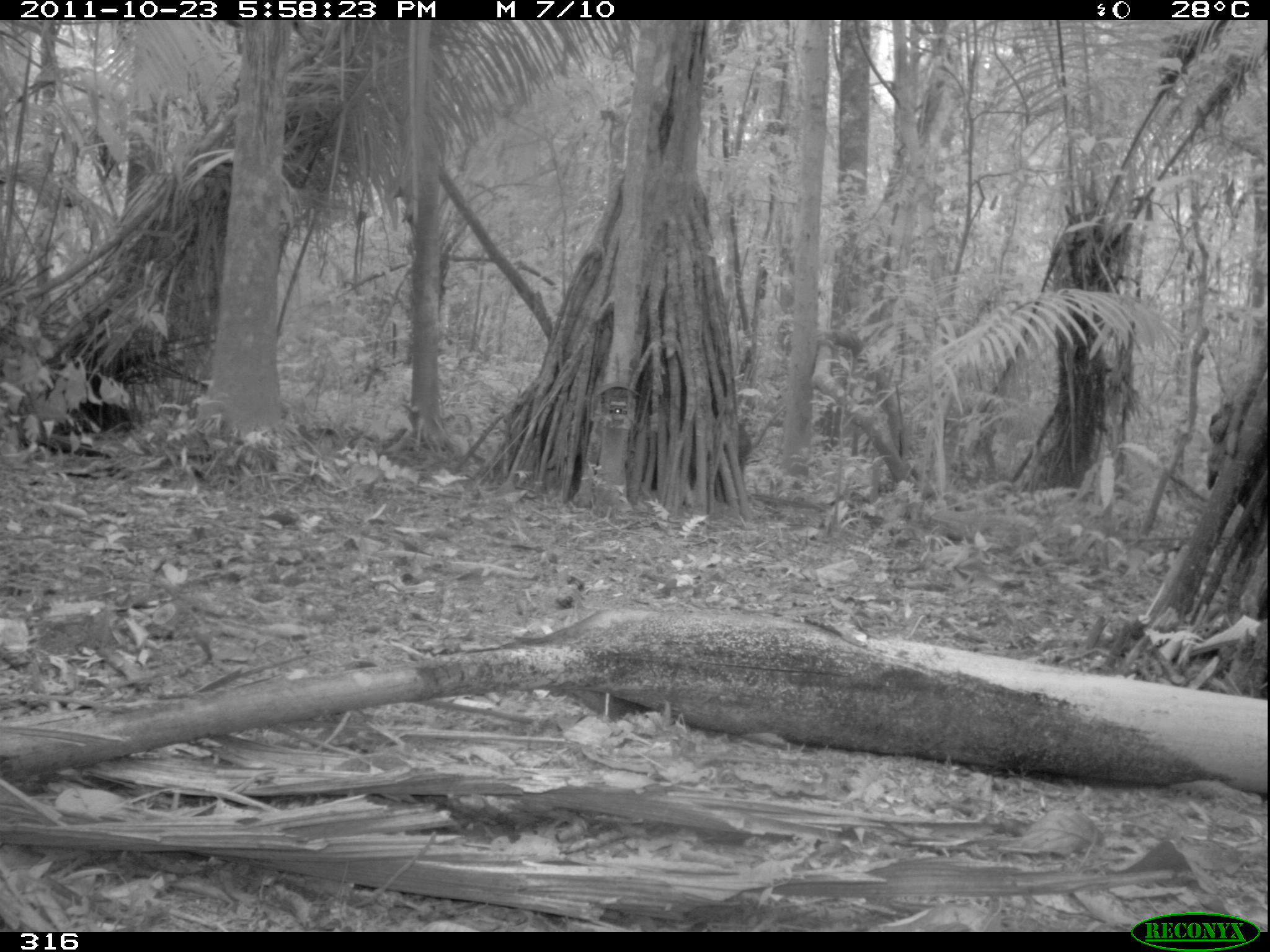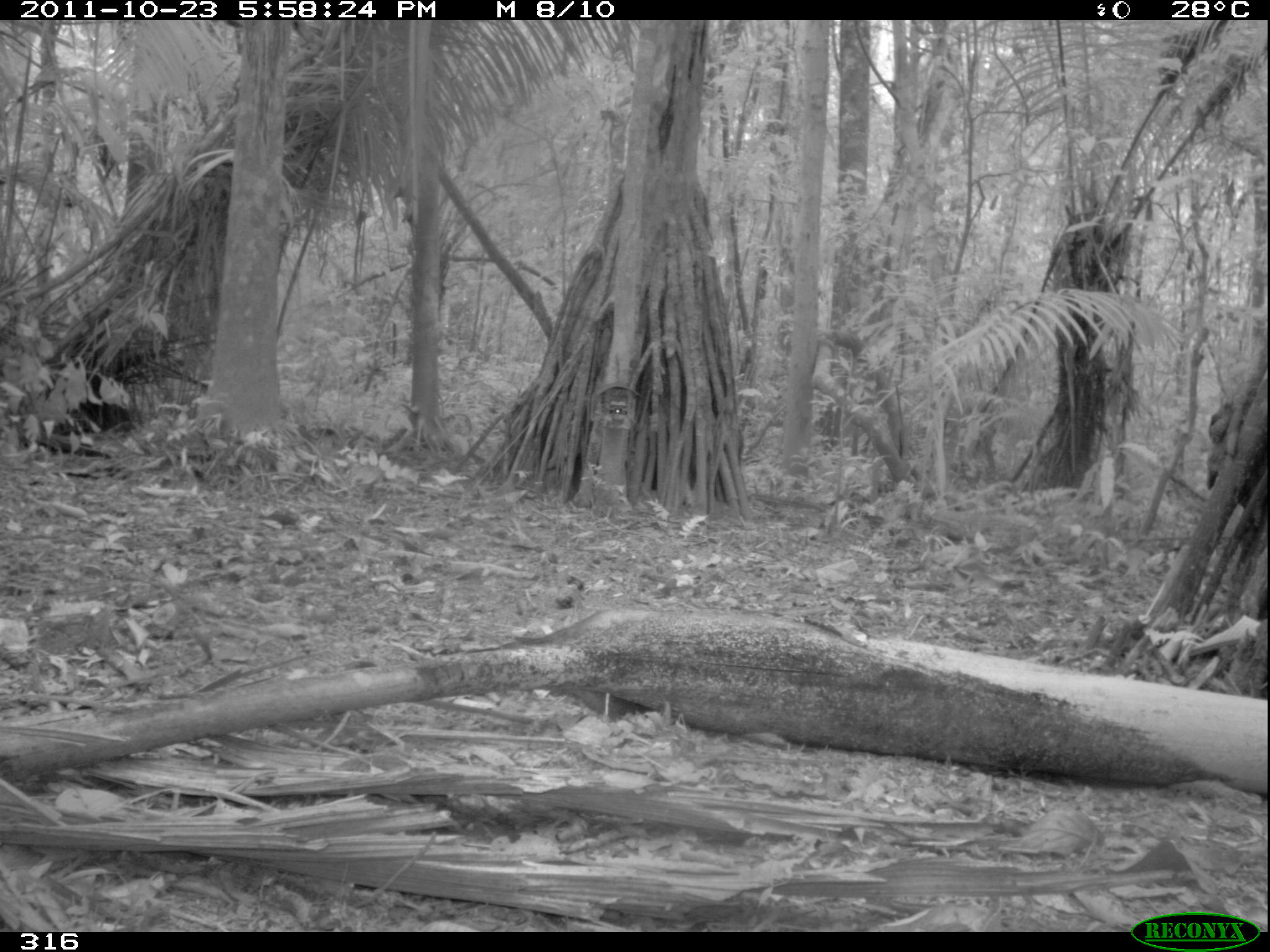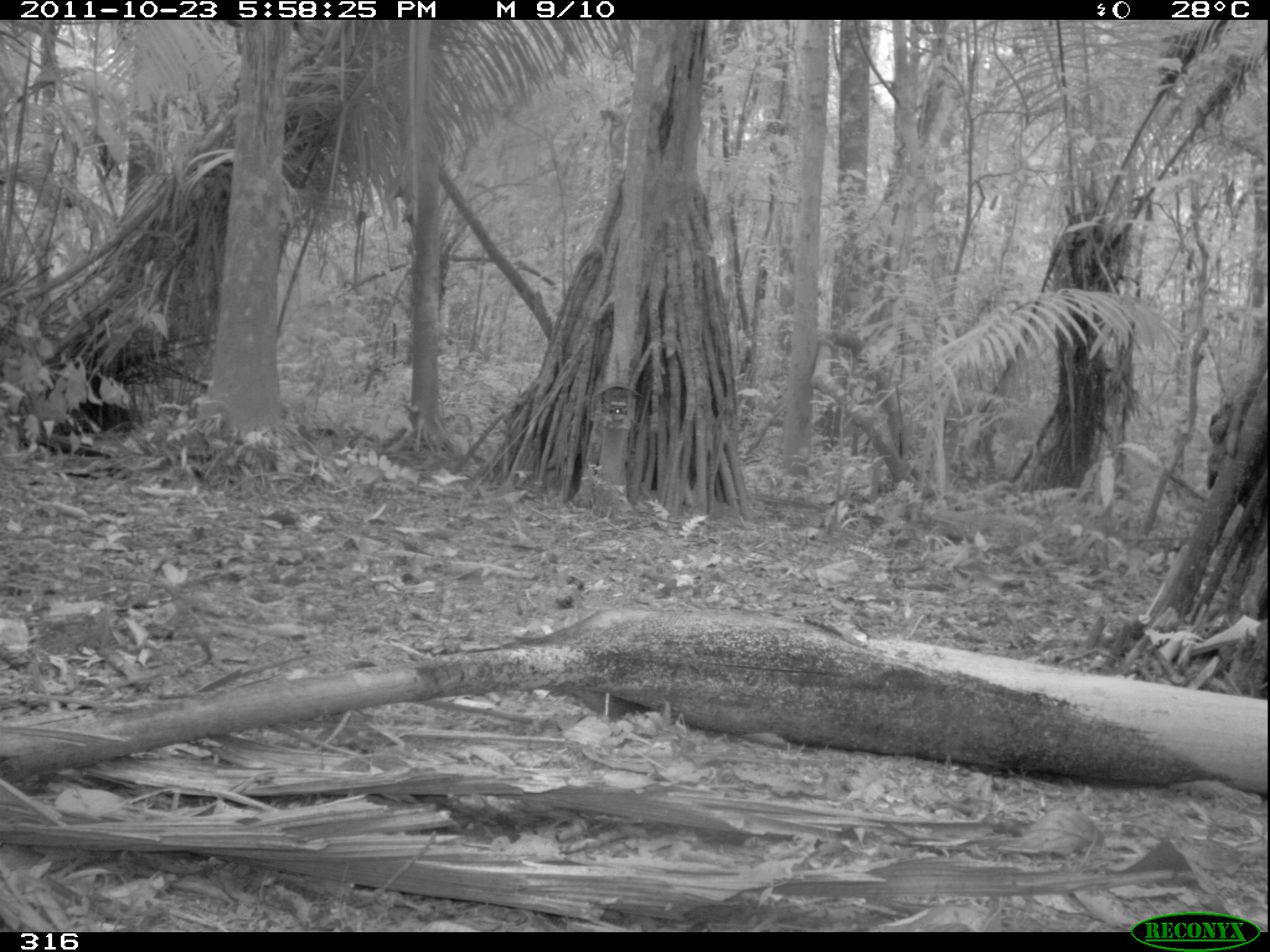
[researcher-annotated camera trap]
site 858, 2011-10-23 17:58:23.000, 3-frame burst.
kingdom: Animalia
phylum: Chordata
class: Mammalia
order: Artiodactyla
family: Tayassuidae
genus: Pecari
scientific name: Pecari tajacu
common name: collared peccary